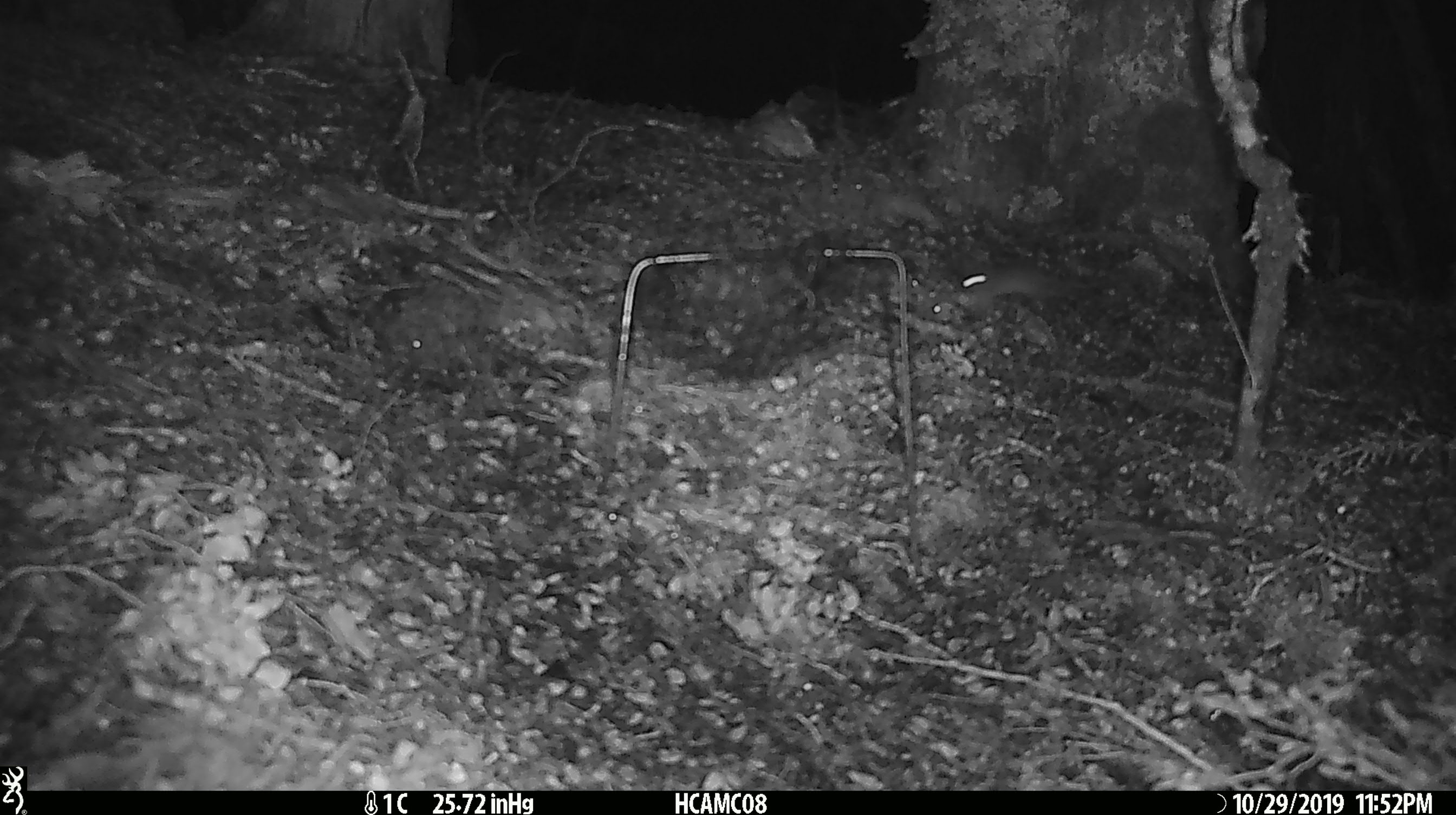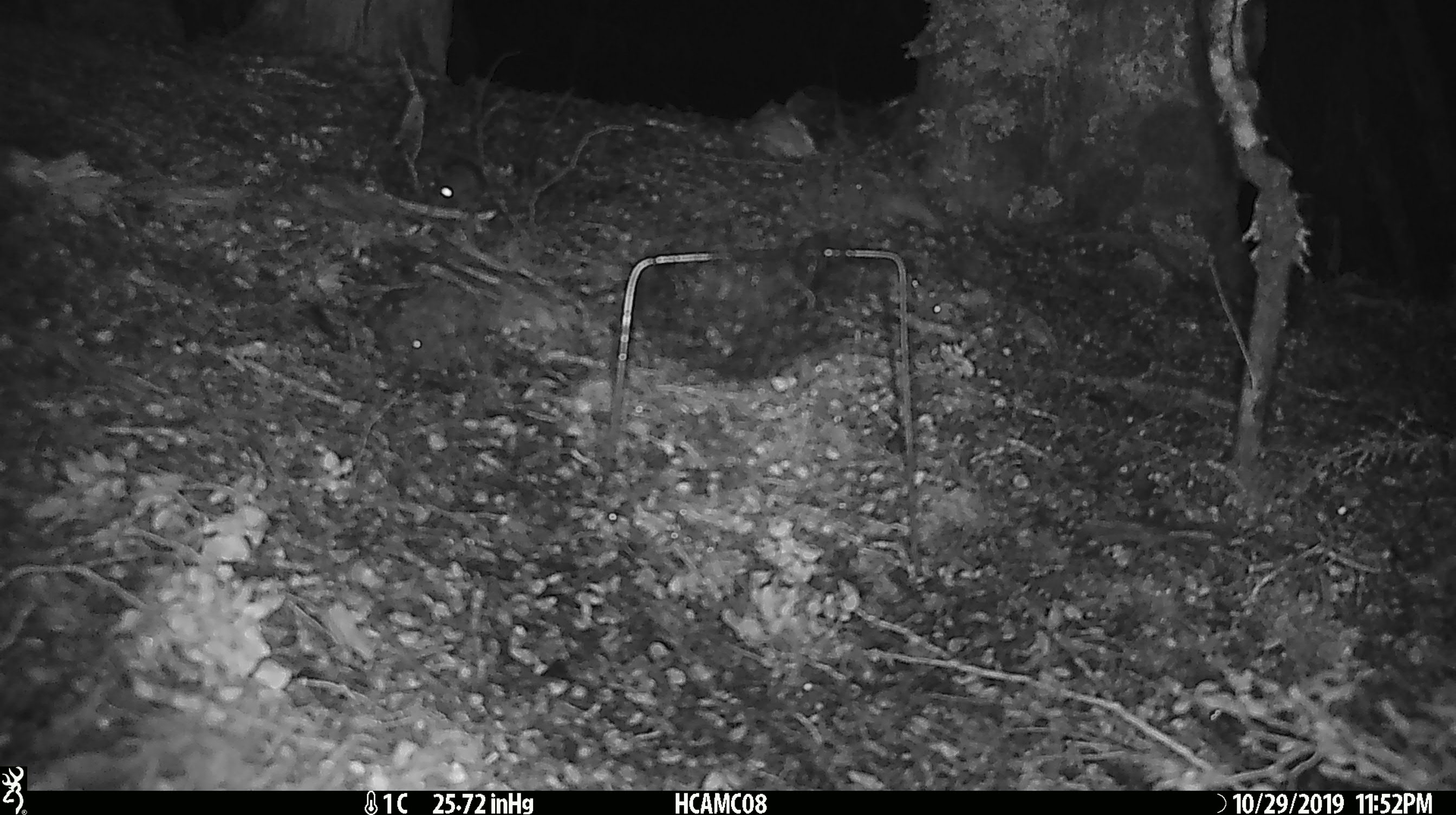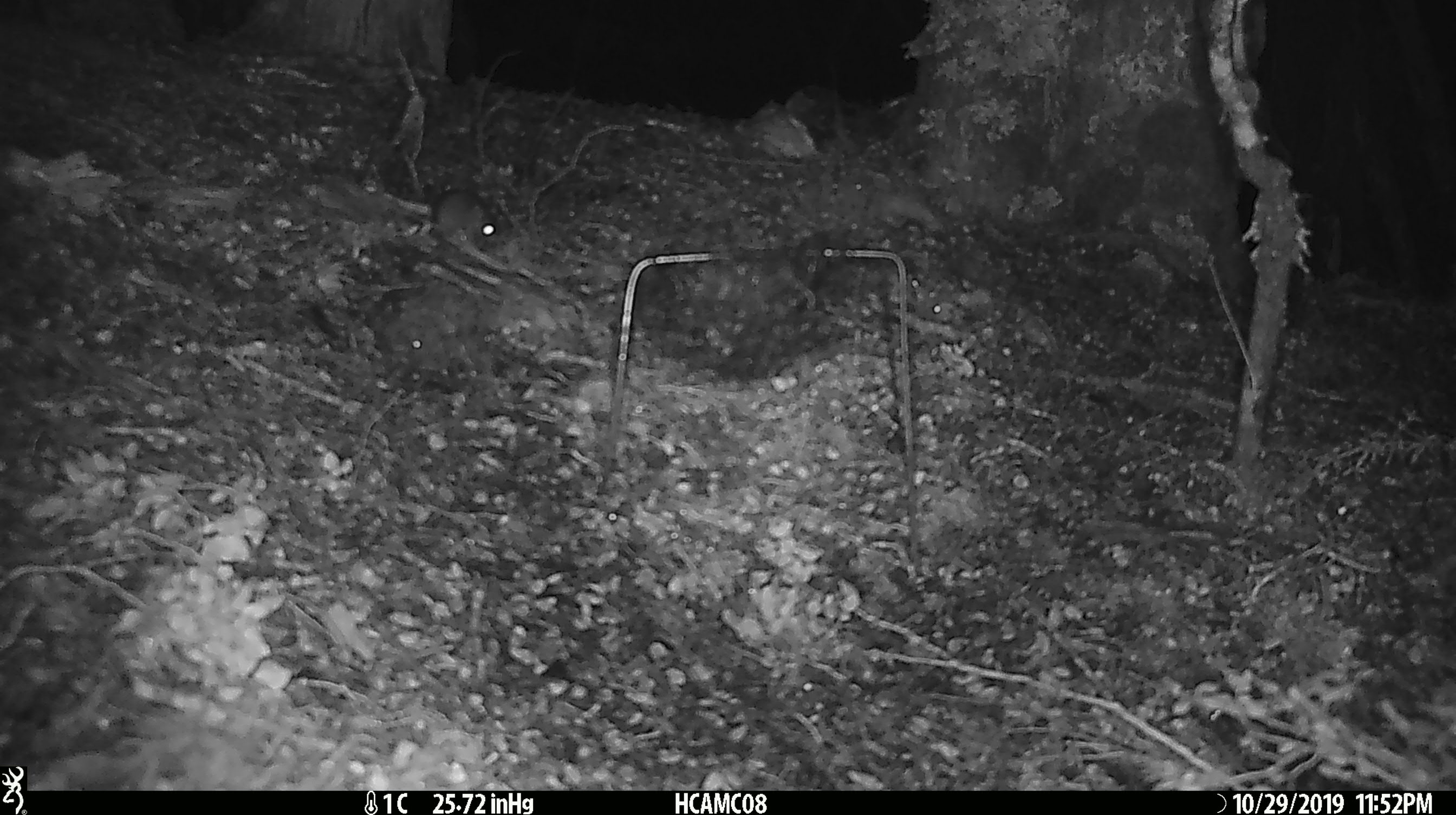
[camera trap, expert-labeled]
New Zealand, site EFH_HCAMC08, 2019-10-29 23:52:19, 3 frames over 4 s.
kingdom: Animalia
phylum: Chordata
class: Mammalia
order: Rodentia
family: Muridae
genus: Mus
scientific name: Mus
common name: mouse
Mouse (Mus).